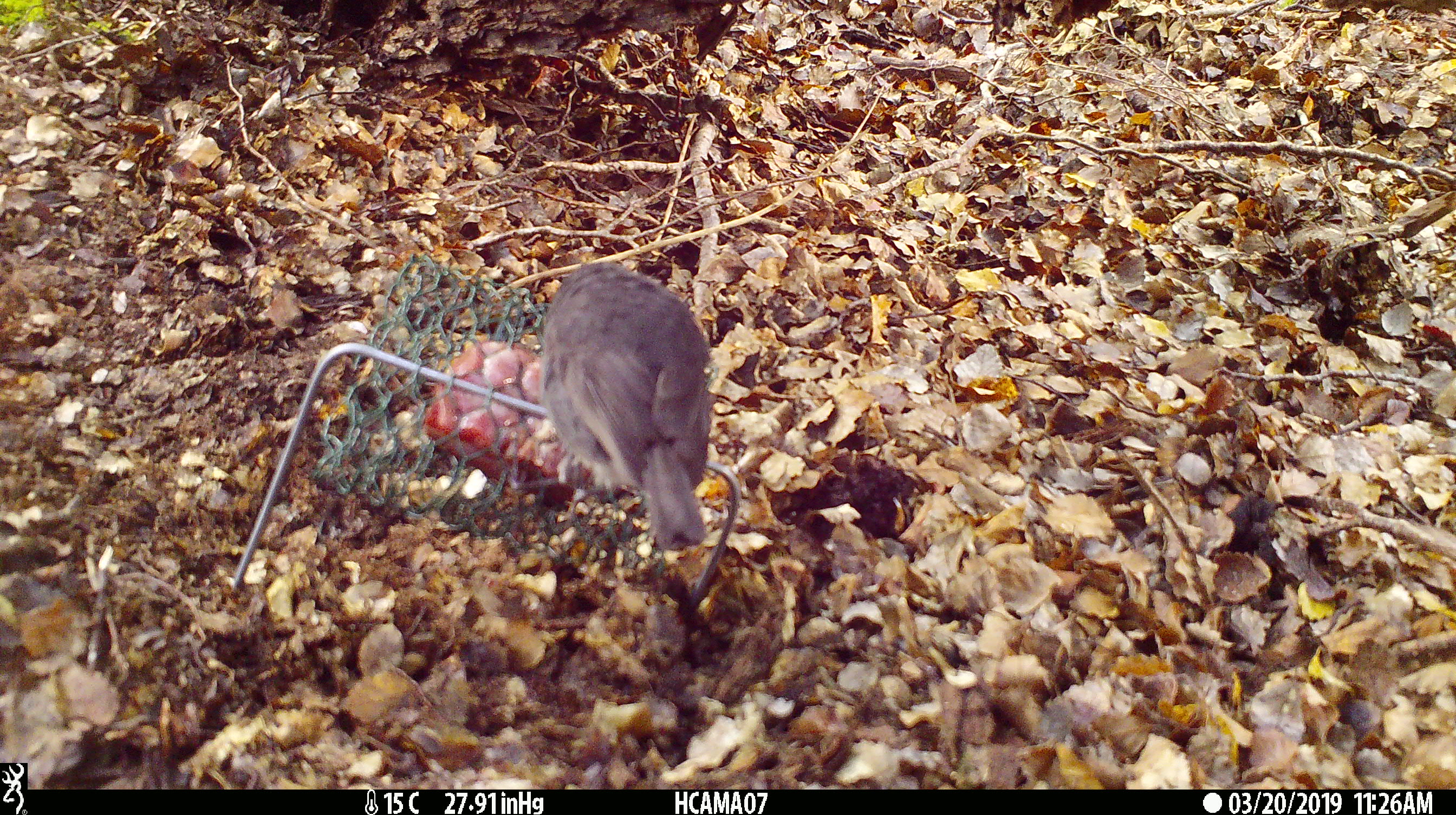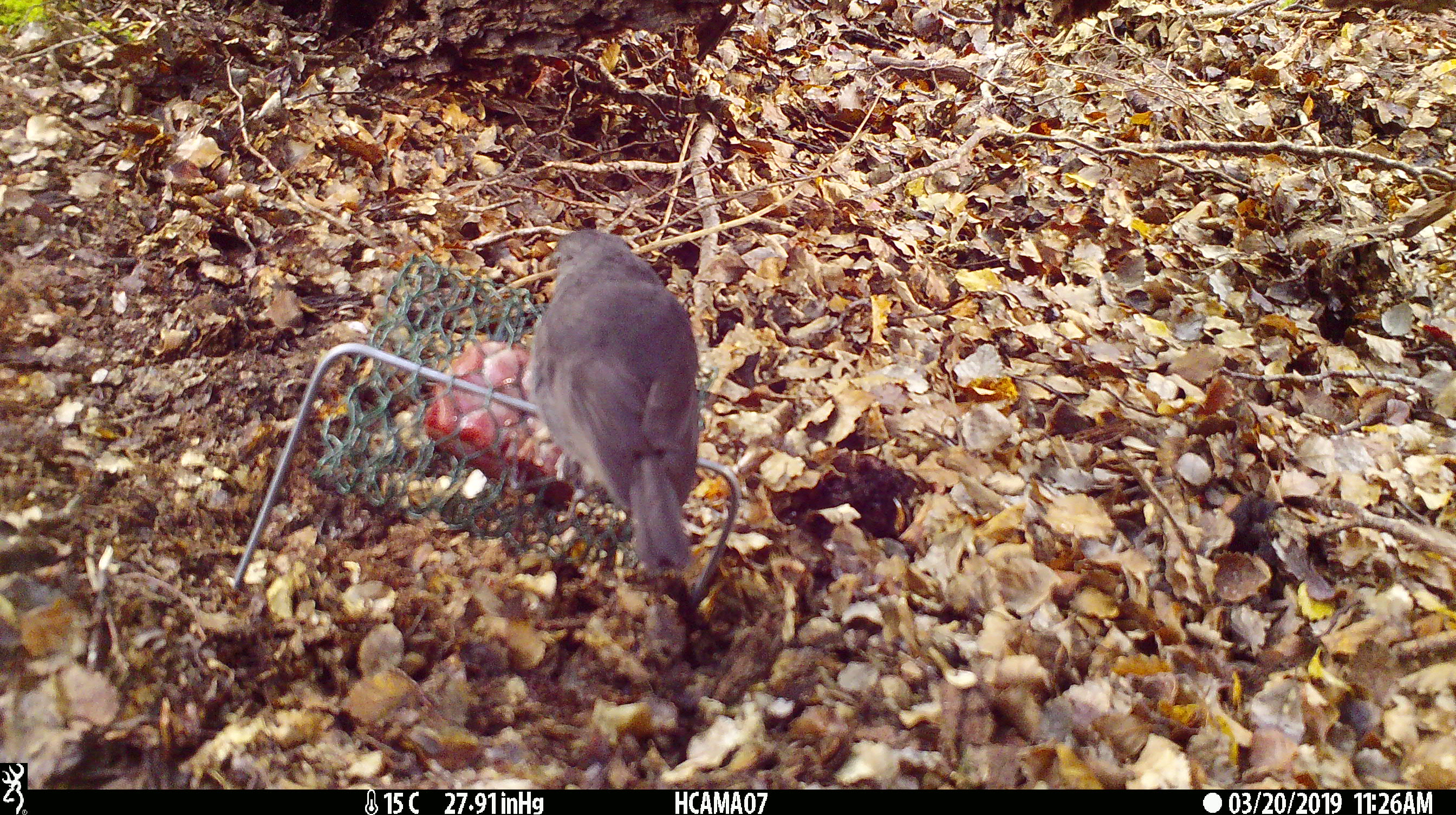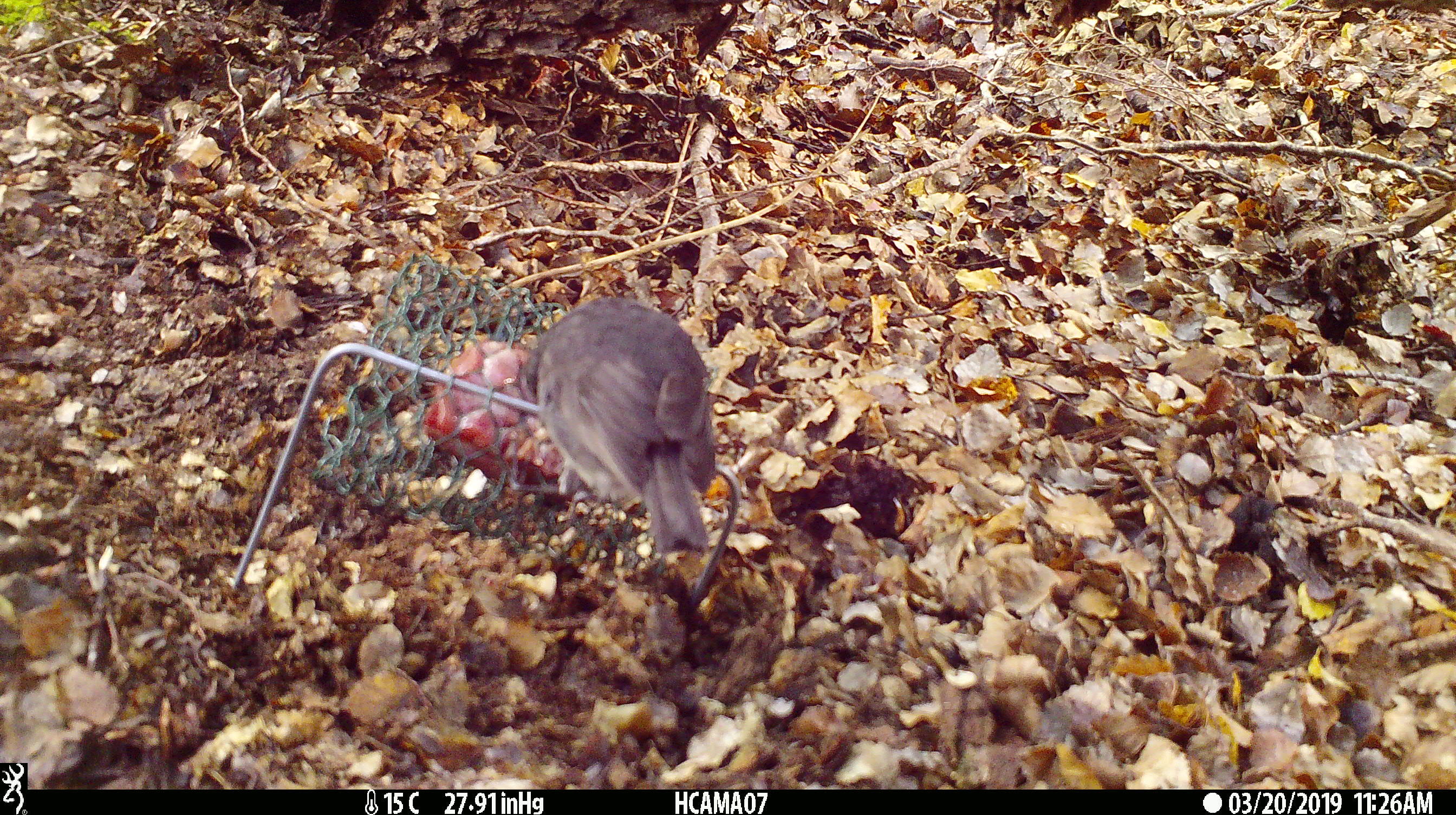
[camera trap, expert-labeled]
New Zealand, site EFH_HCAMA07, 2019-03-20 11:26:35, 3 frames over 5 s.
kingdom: Animalia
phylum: Chordata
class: Aves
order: Passeriformes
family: Petroicidae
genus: Petroica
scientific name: Petroica australis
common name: new zealand robin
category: robin